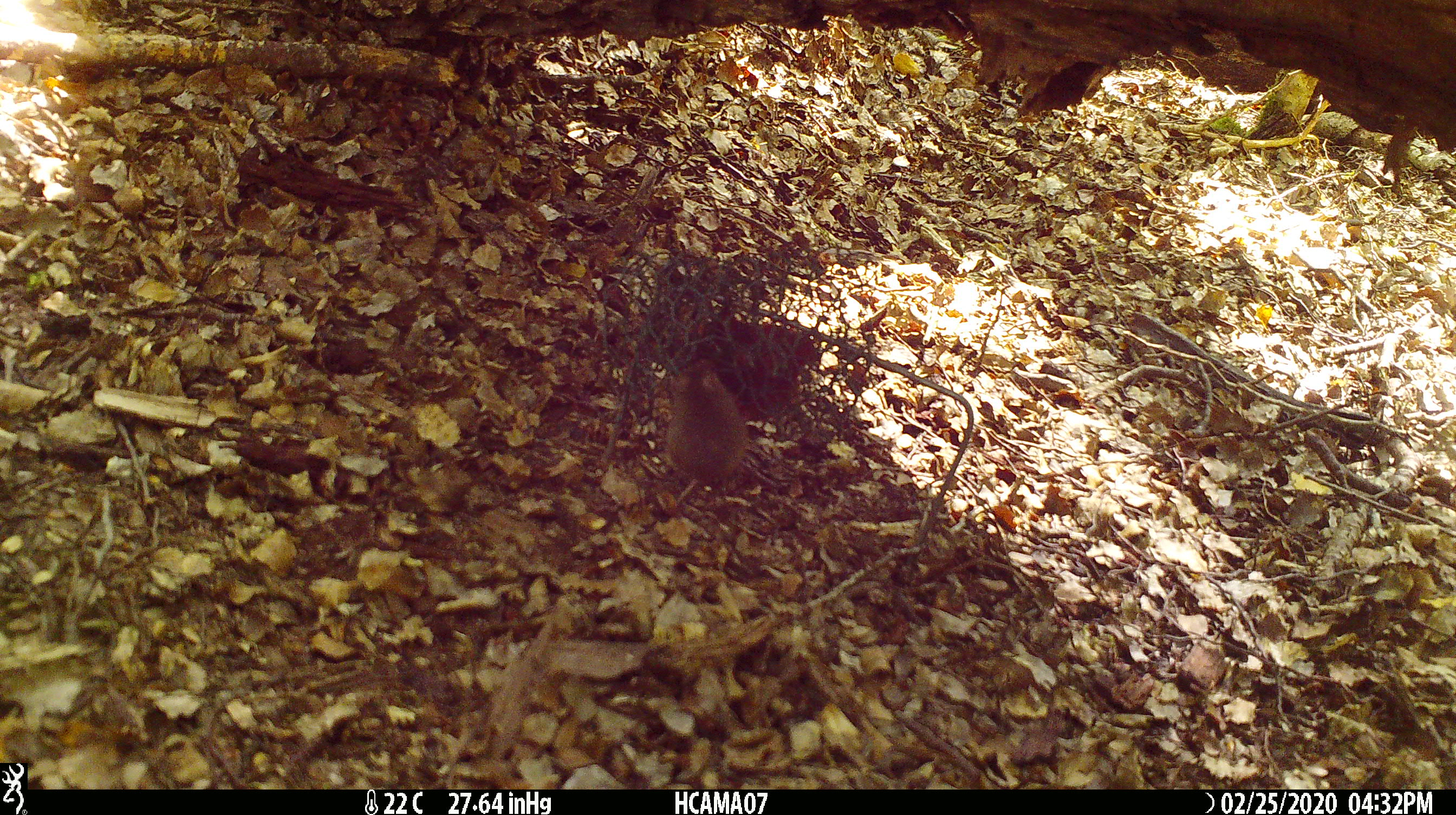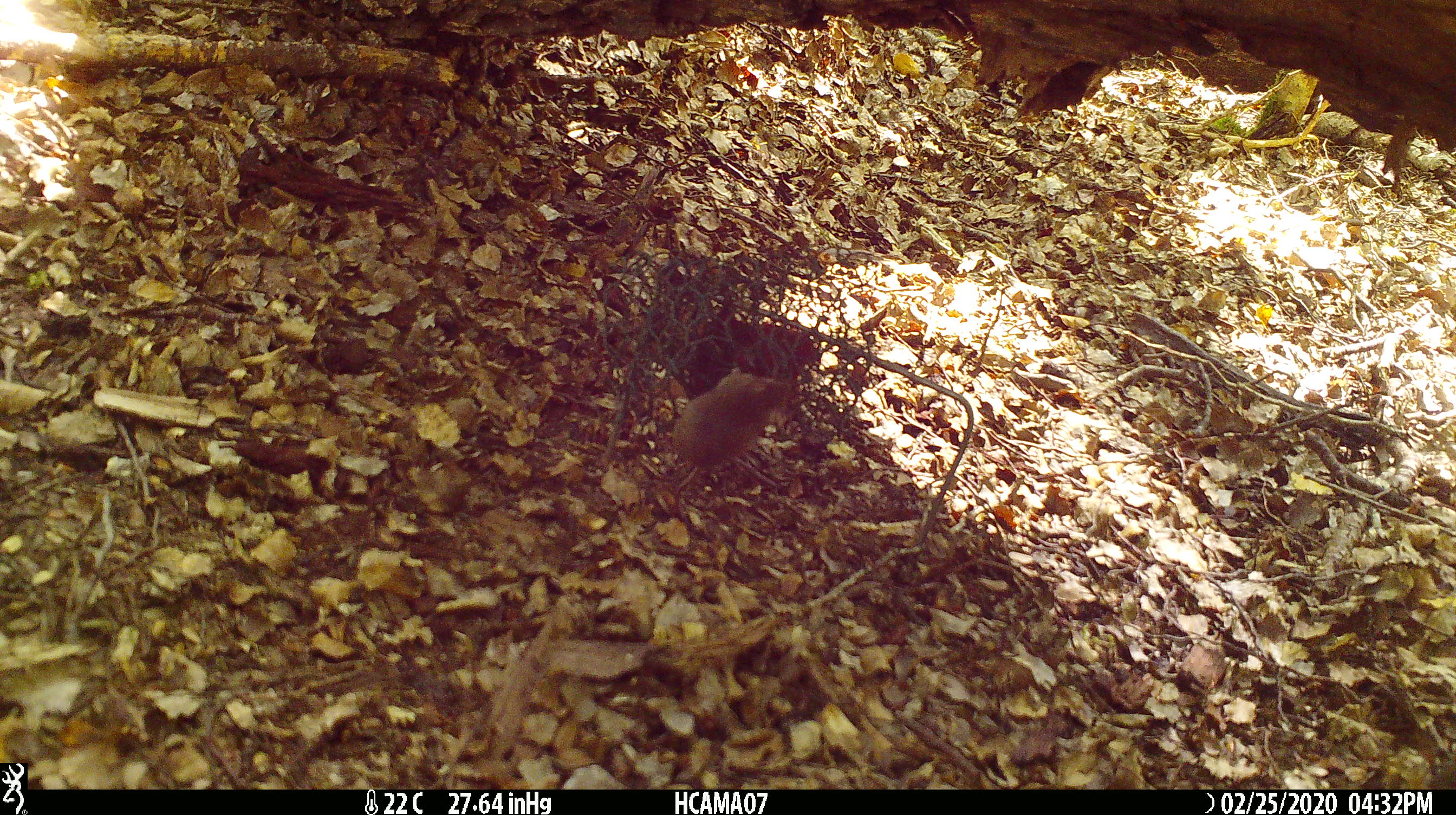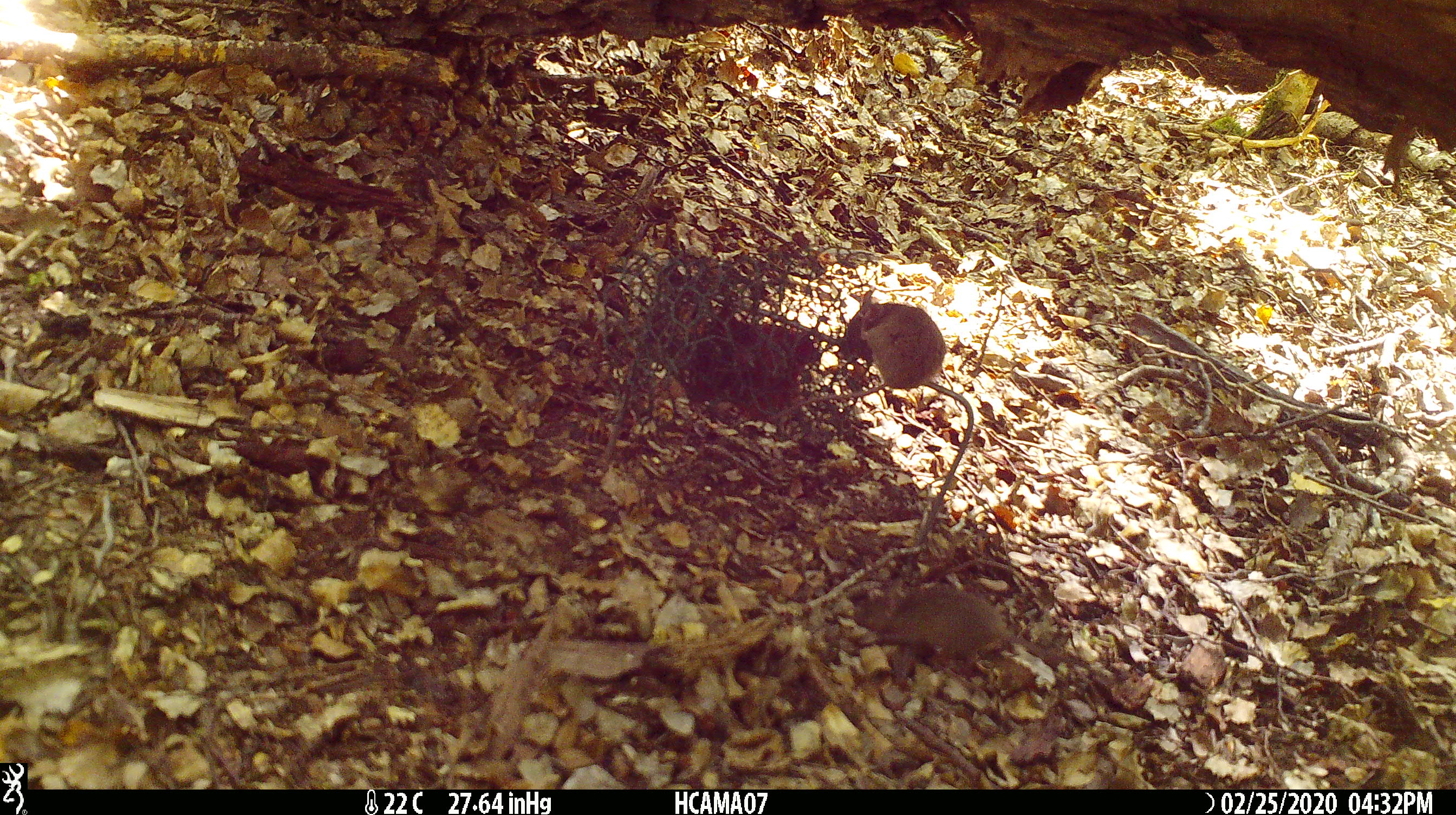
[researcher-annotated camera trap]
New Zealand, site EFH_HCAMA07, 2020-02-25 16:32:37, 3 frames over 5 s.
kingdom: Animalia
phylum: Chordata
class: Mammalia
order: Rodentia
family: Muridae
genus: Mus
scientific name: Mus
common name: mouse